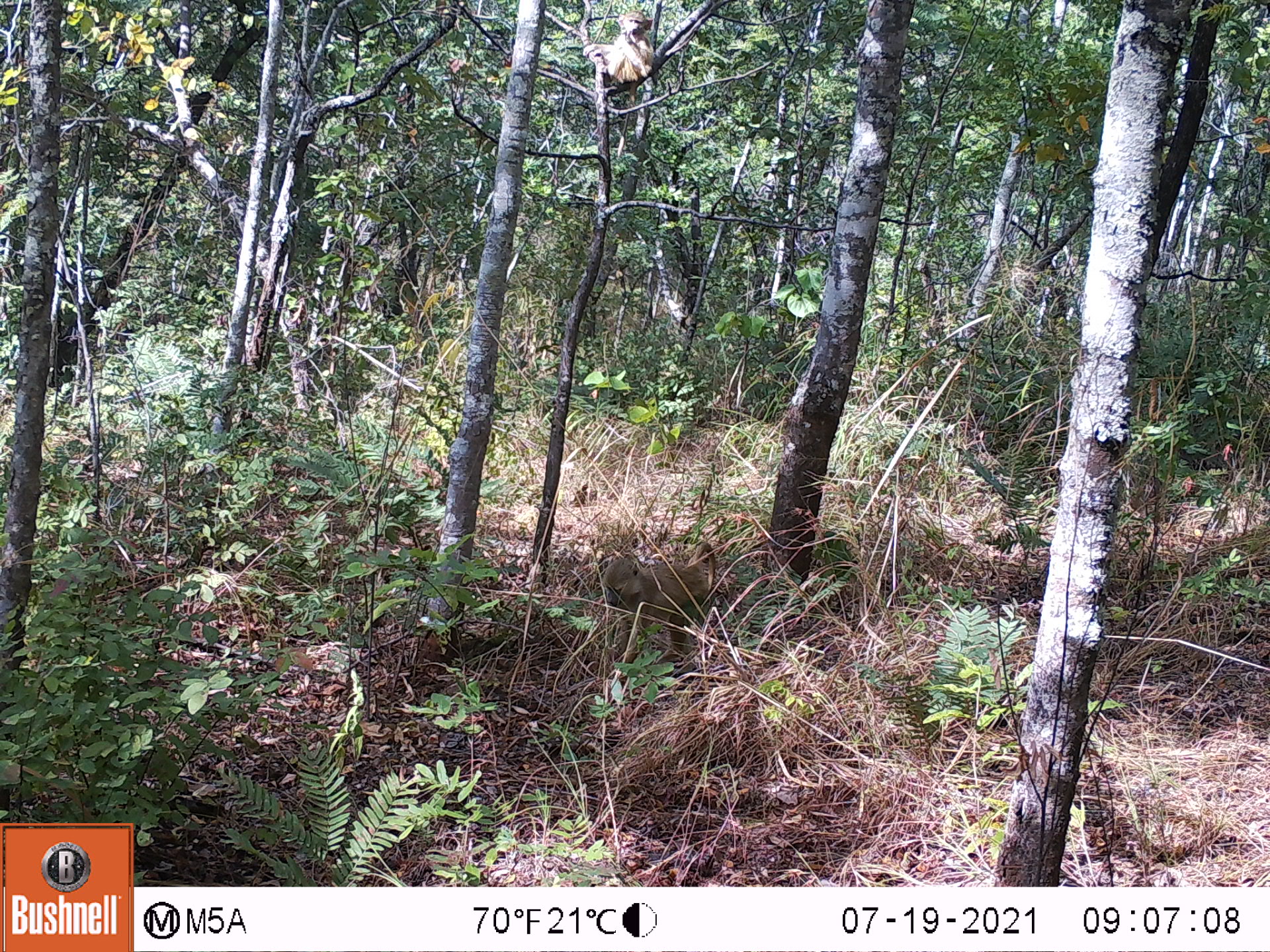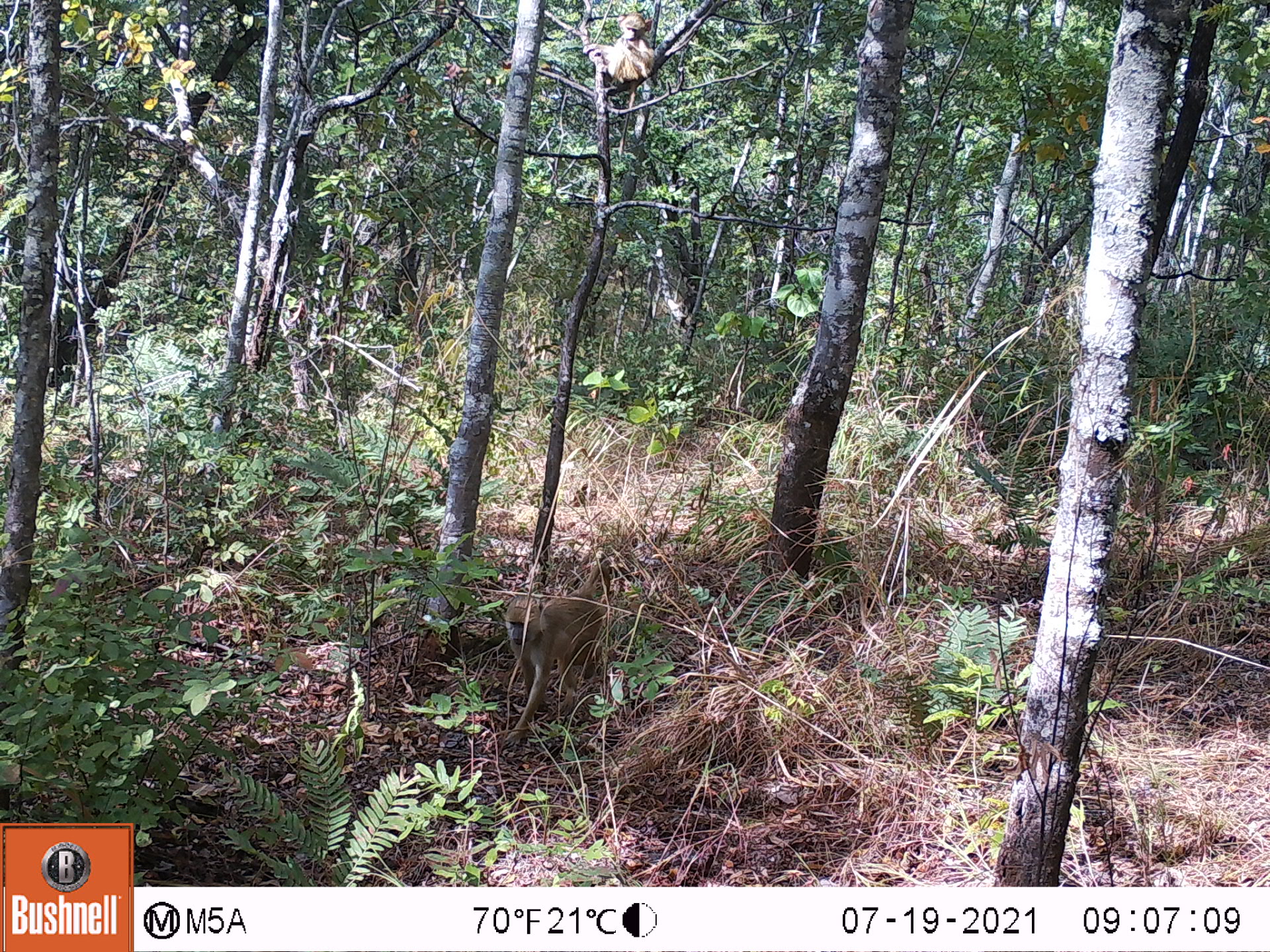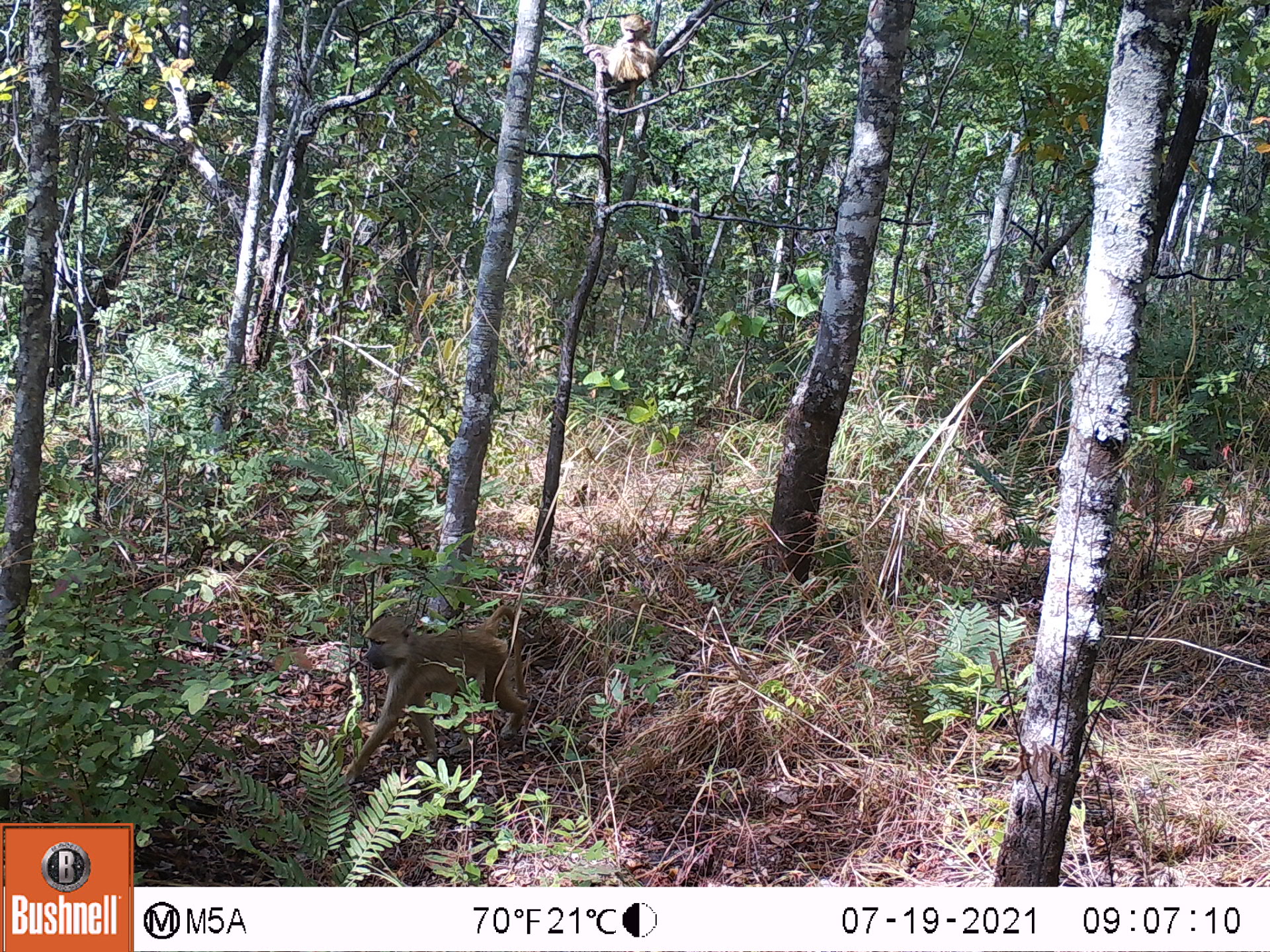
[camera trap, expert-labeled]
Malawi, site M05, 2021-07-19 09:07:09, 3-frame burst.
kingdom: Animalia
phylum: Chordata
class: Mammalia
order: Primates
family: Cercopithecidae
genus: Papio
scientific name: Papio cynocephalus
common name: yellow baboon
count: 2